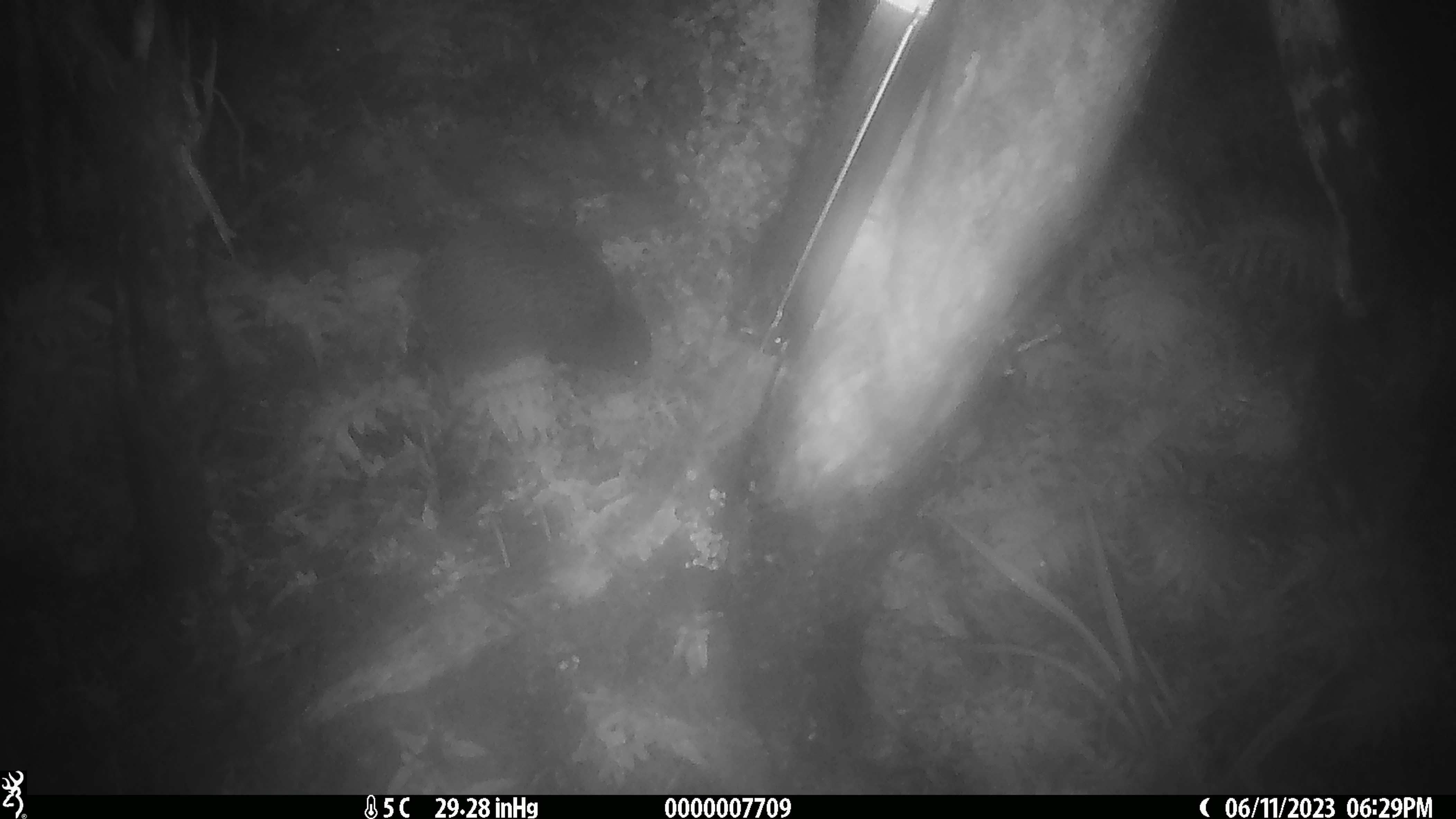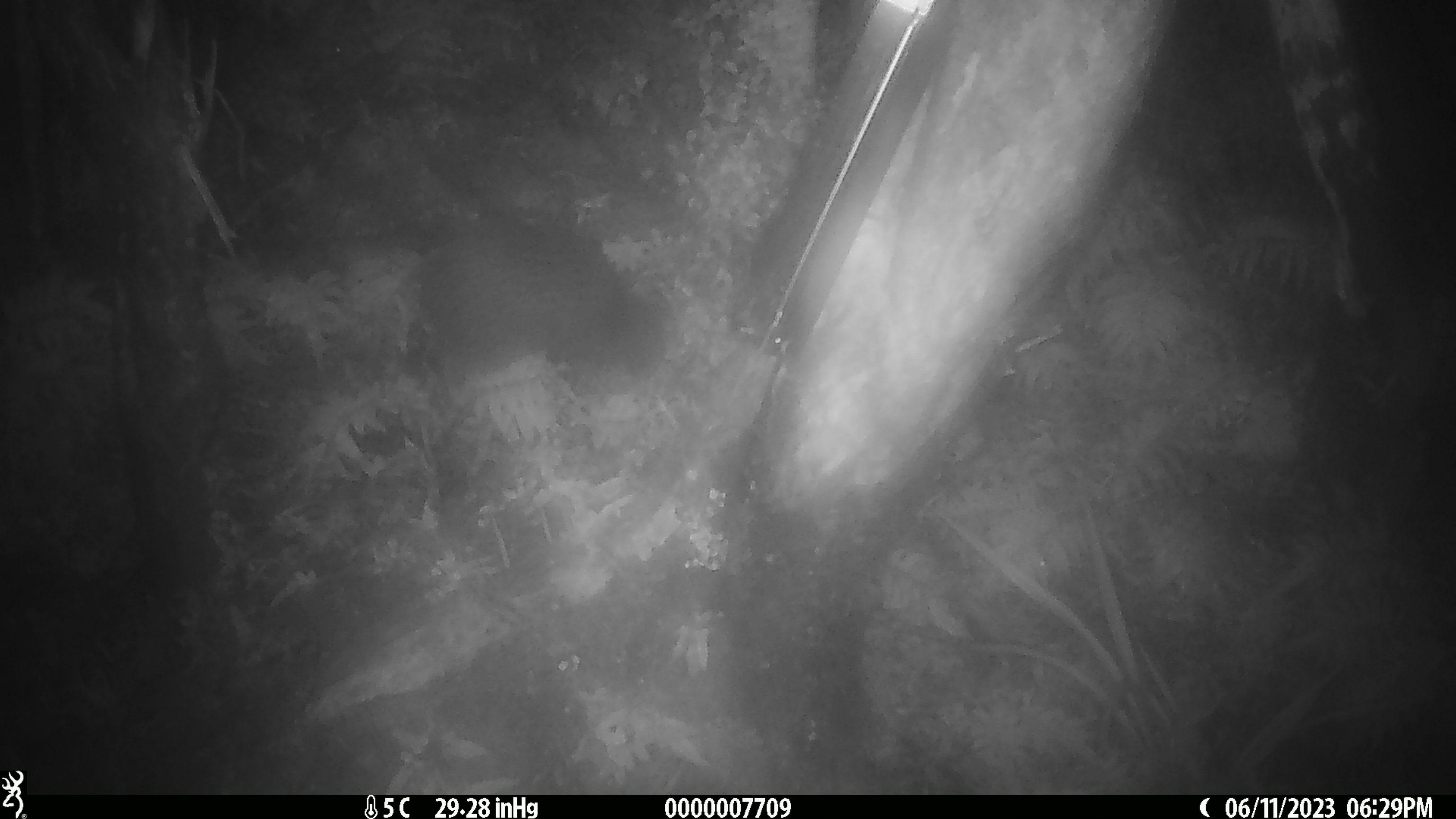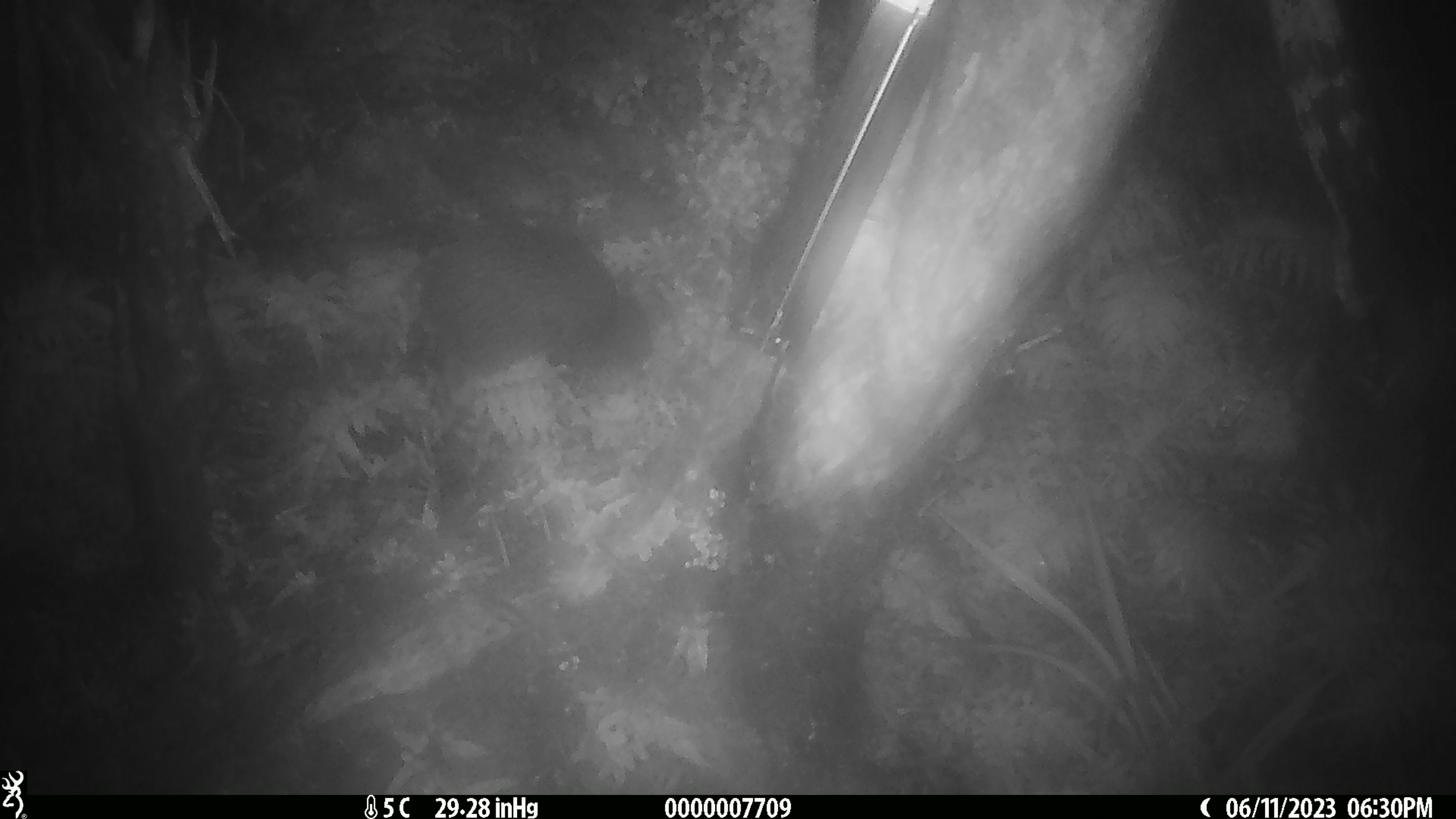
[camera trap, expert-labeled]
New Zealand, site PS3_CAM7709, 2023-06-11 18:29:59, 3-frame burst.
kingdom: Animalia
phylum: Chordata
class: Aves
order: Apterygiformes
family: Apterygidae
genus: Apteryx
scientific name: Apteryx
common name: kiwi